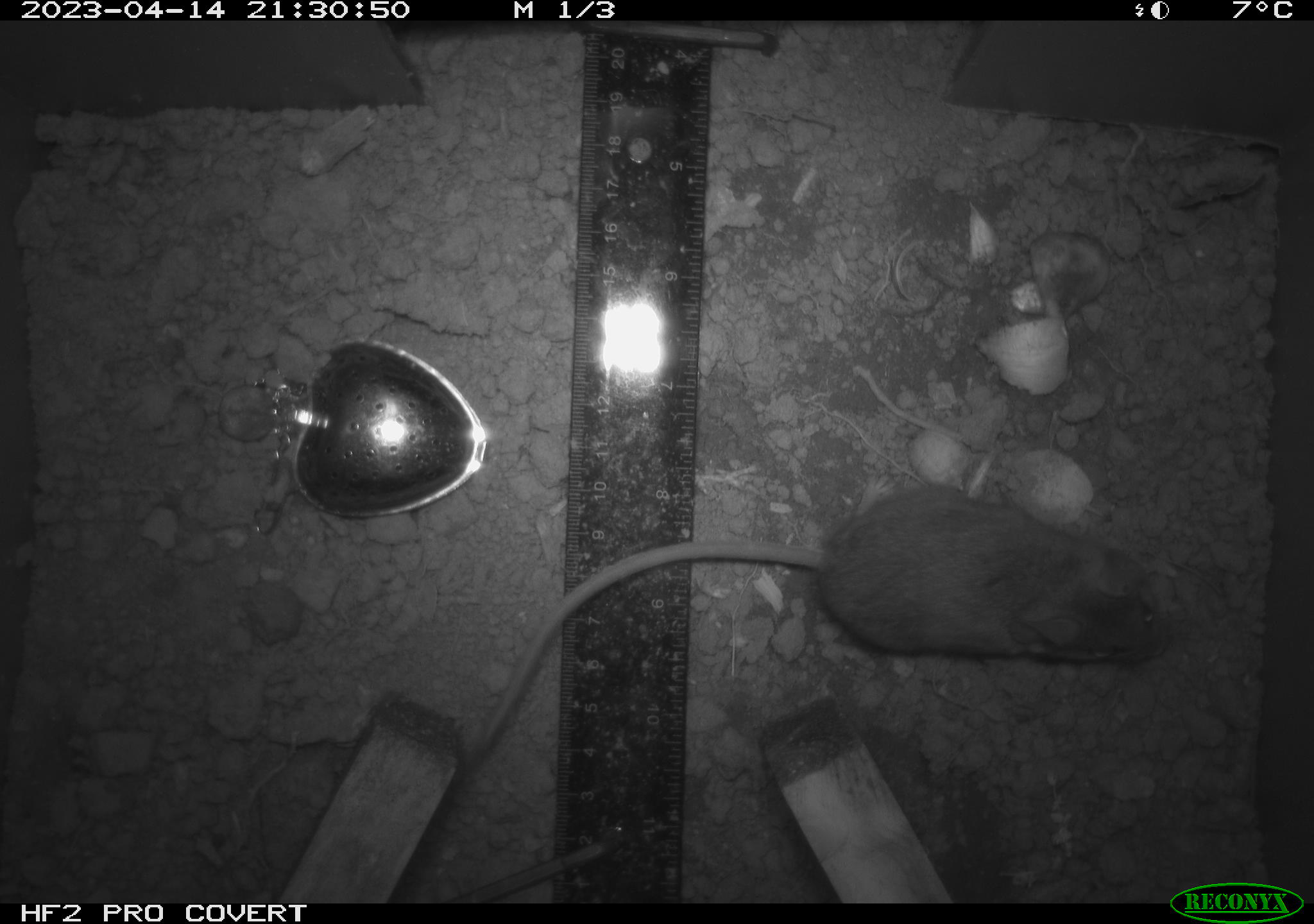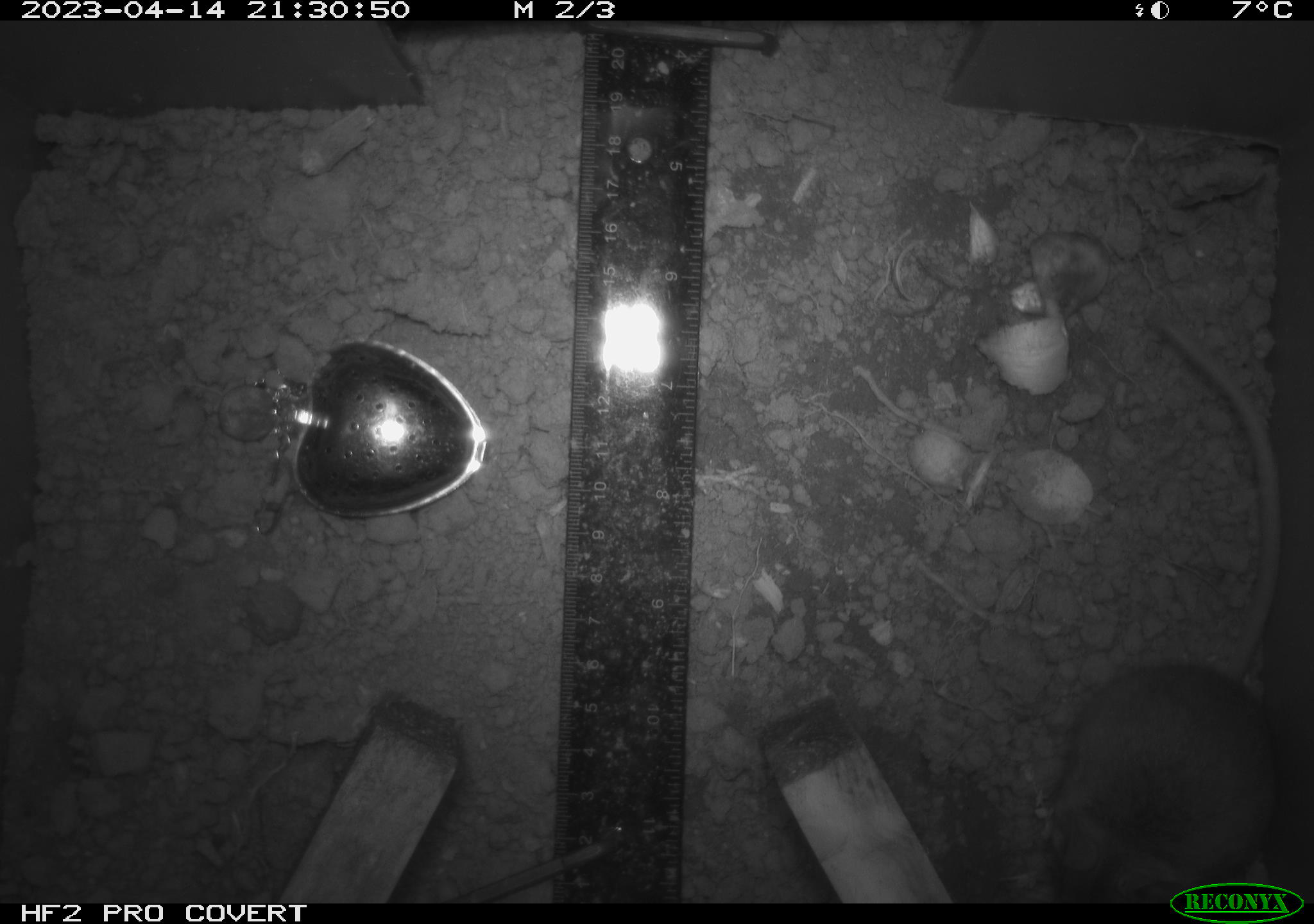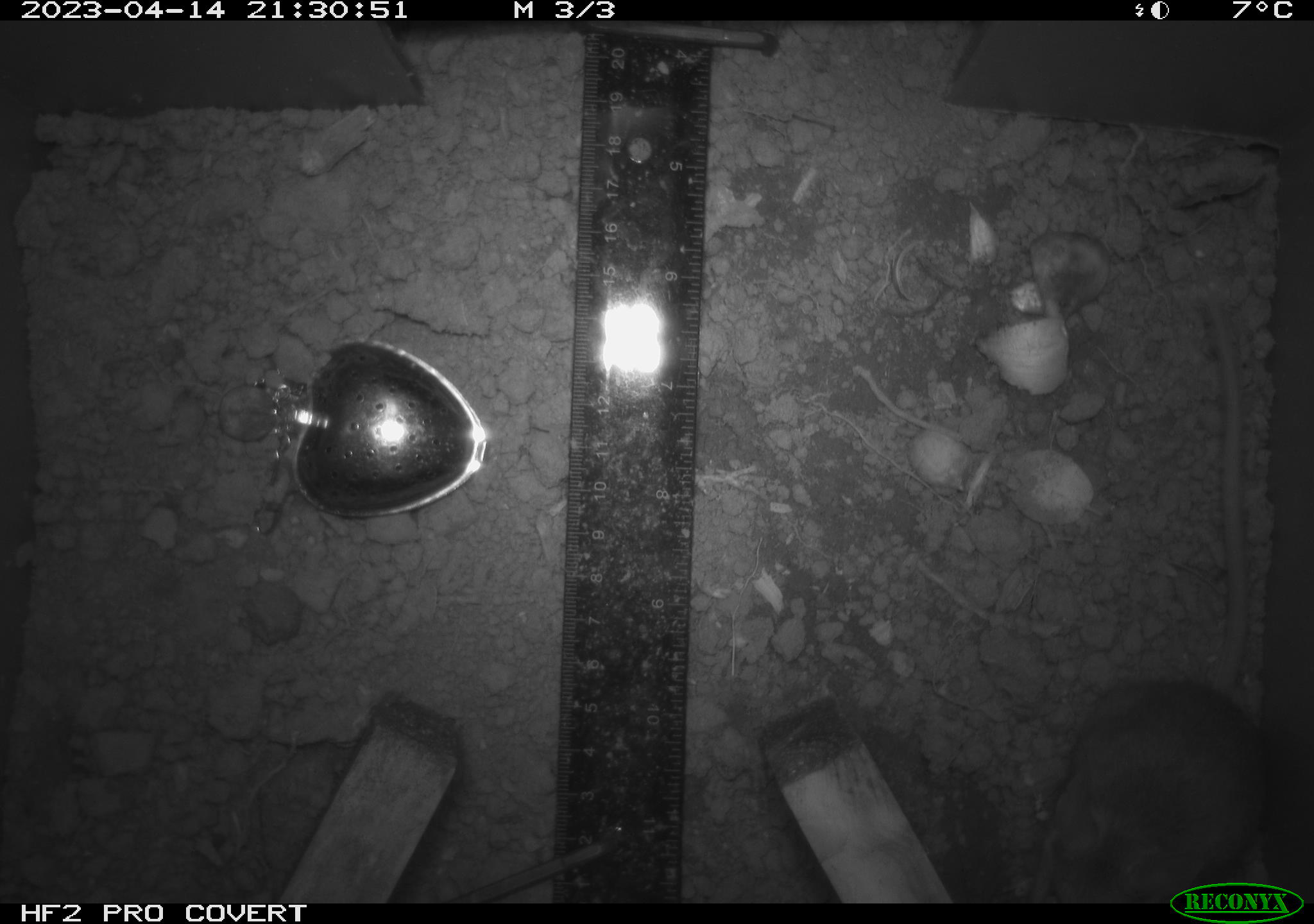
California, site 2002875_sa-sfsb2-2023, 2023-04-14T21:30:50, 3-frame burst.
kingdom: Animalia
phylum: Chordata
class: Mammalia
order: Rodentia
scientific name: Rodentia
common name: mouse species